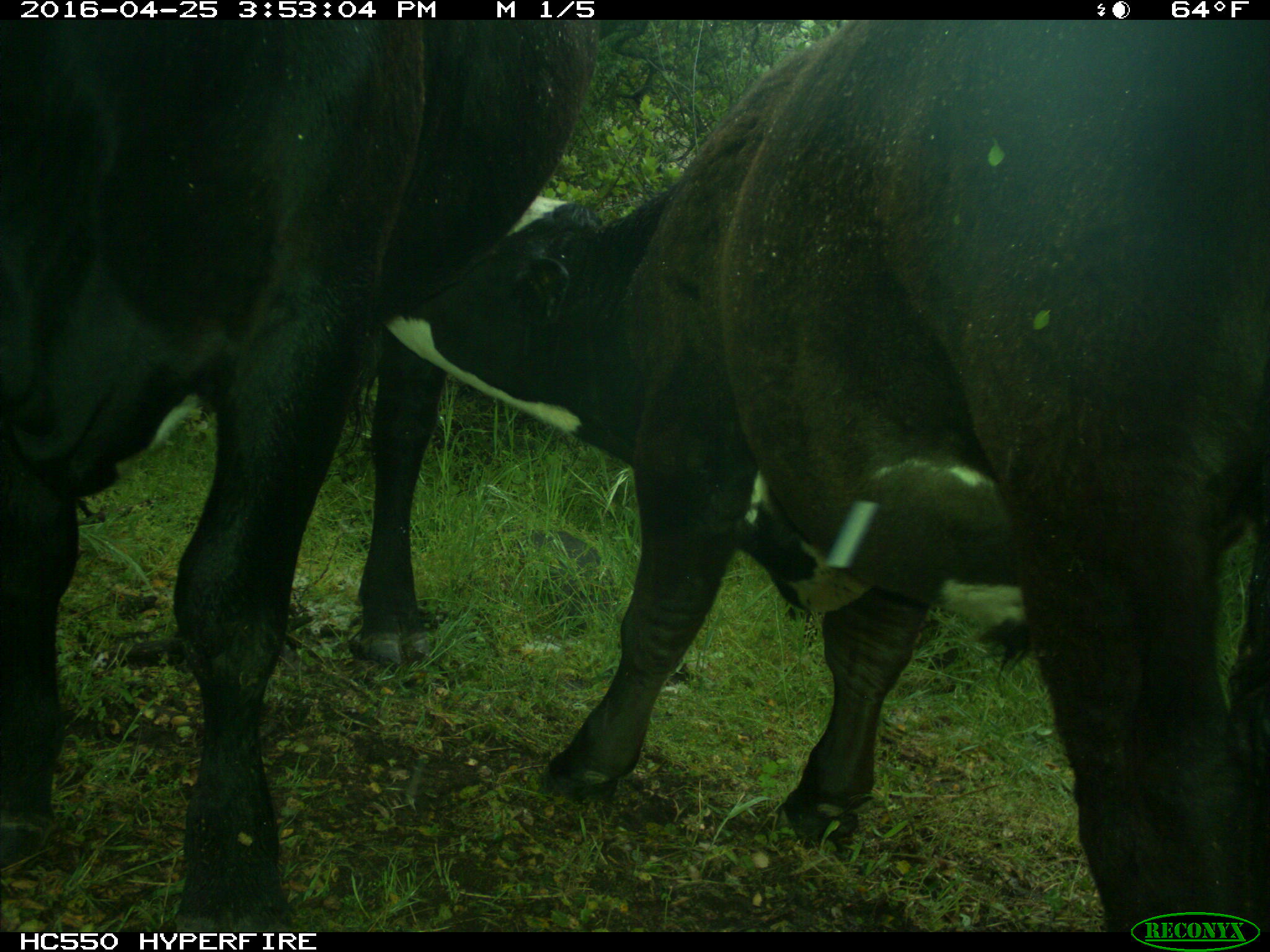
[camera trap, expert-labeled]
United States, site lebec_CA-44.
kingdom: Animalia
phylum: Chordata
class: Mammalia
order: Artiodactyla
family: Bovidae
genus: Bos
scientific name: Bos taurus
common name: domestic cow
Bos taurus (domestic cow).